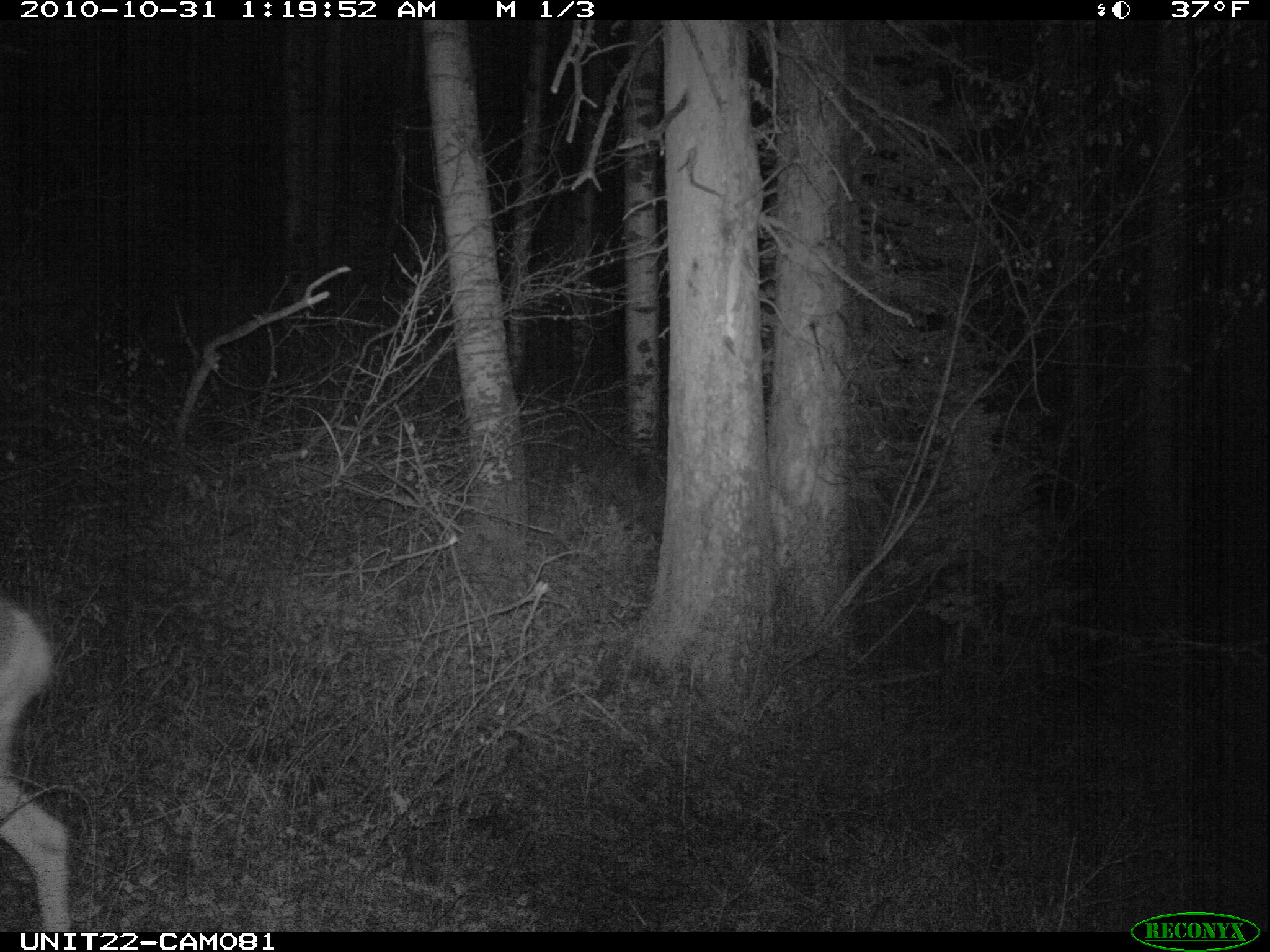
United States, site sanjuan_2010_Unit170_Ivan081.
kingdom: Animalia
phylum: Chordata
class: Mammalia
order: Artiodactyla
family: Cervidae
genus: Odocoileus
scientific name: Odocoileus hemionus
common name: mule deer